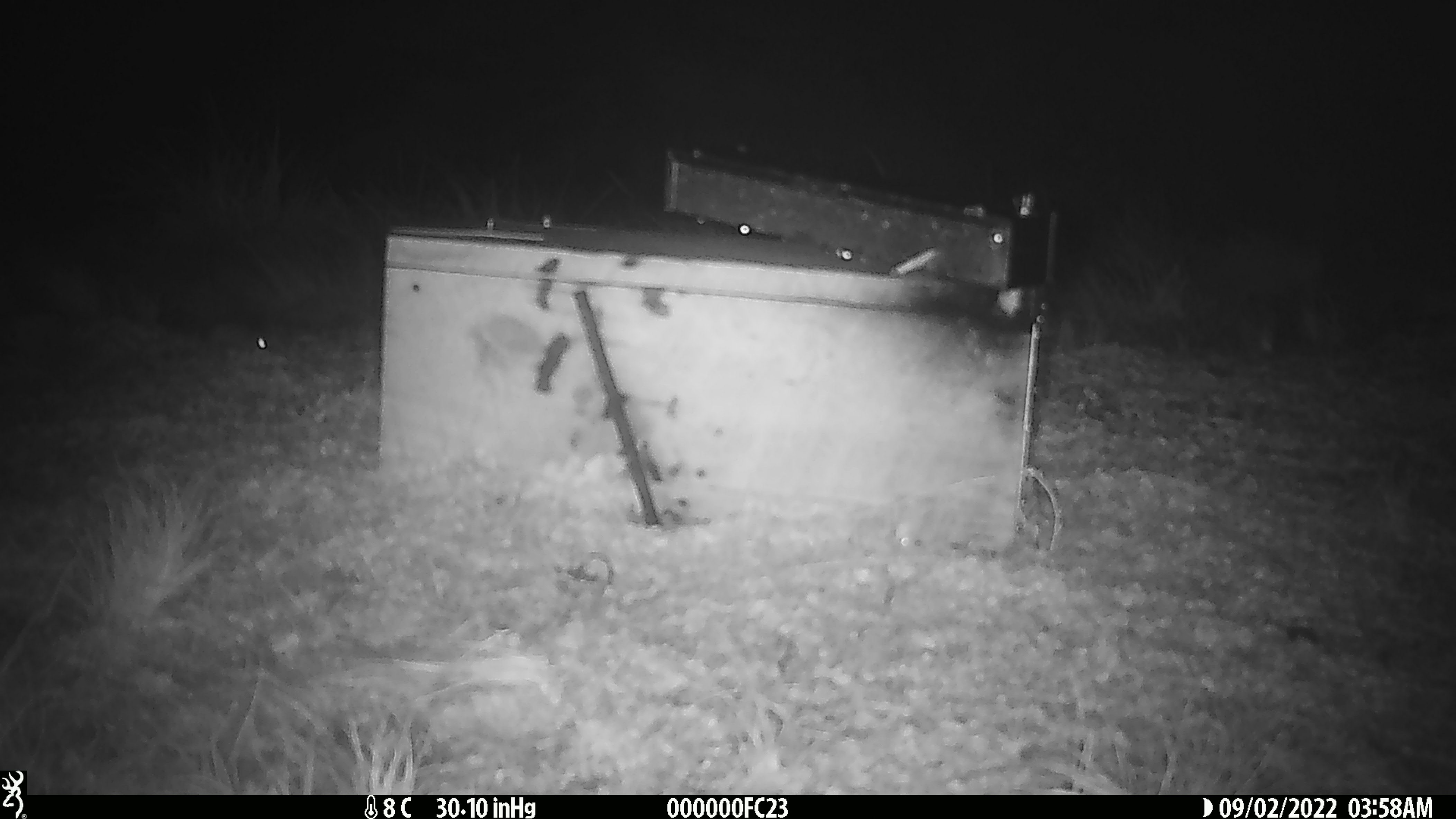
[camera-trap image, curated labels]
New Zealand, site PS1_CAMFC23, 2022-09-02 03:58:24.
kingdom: Animalia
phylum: Chordata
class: Mammalia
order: Rodentia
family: Muridae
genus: Mus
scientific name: Mus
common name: mouse